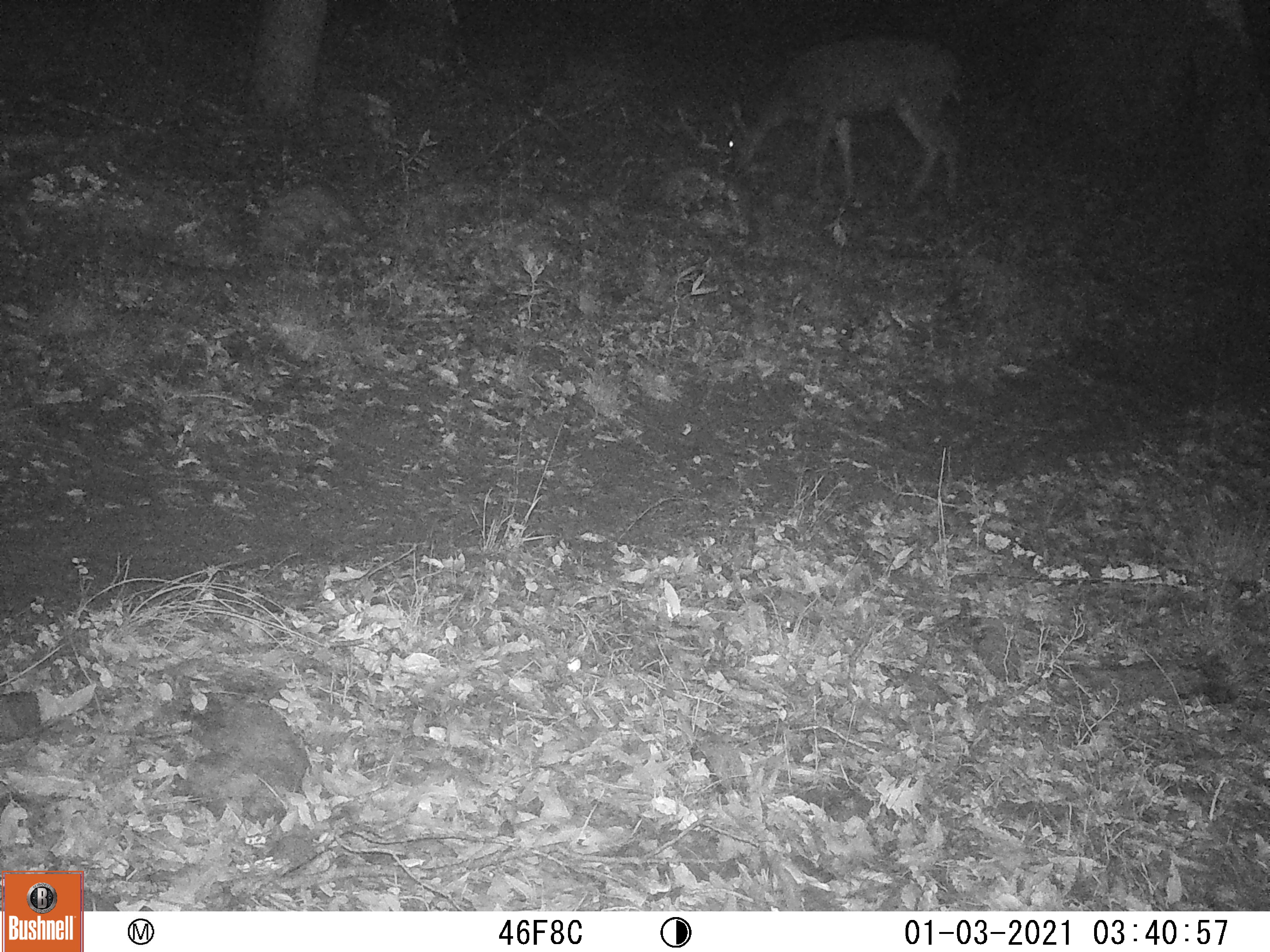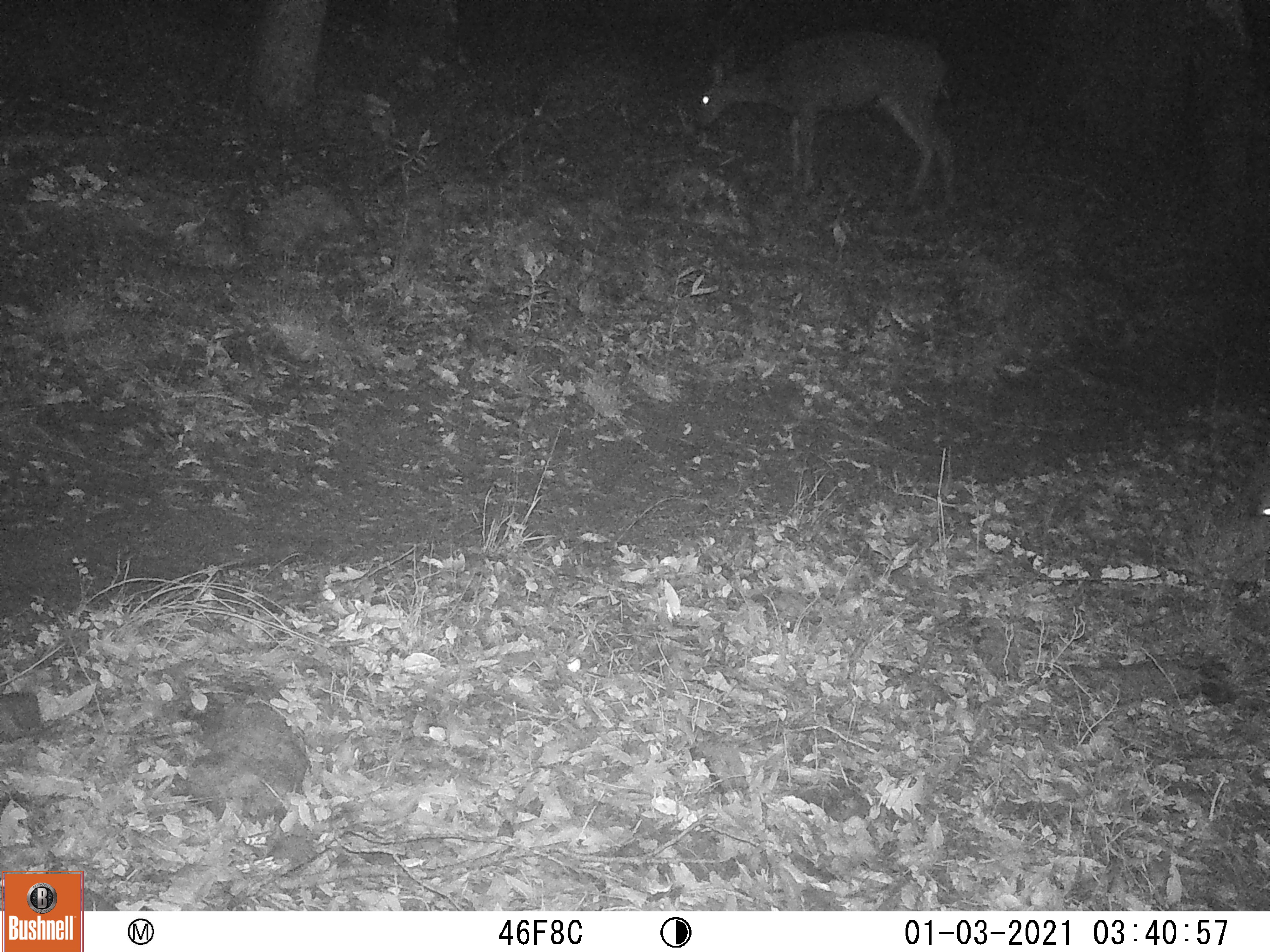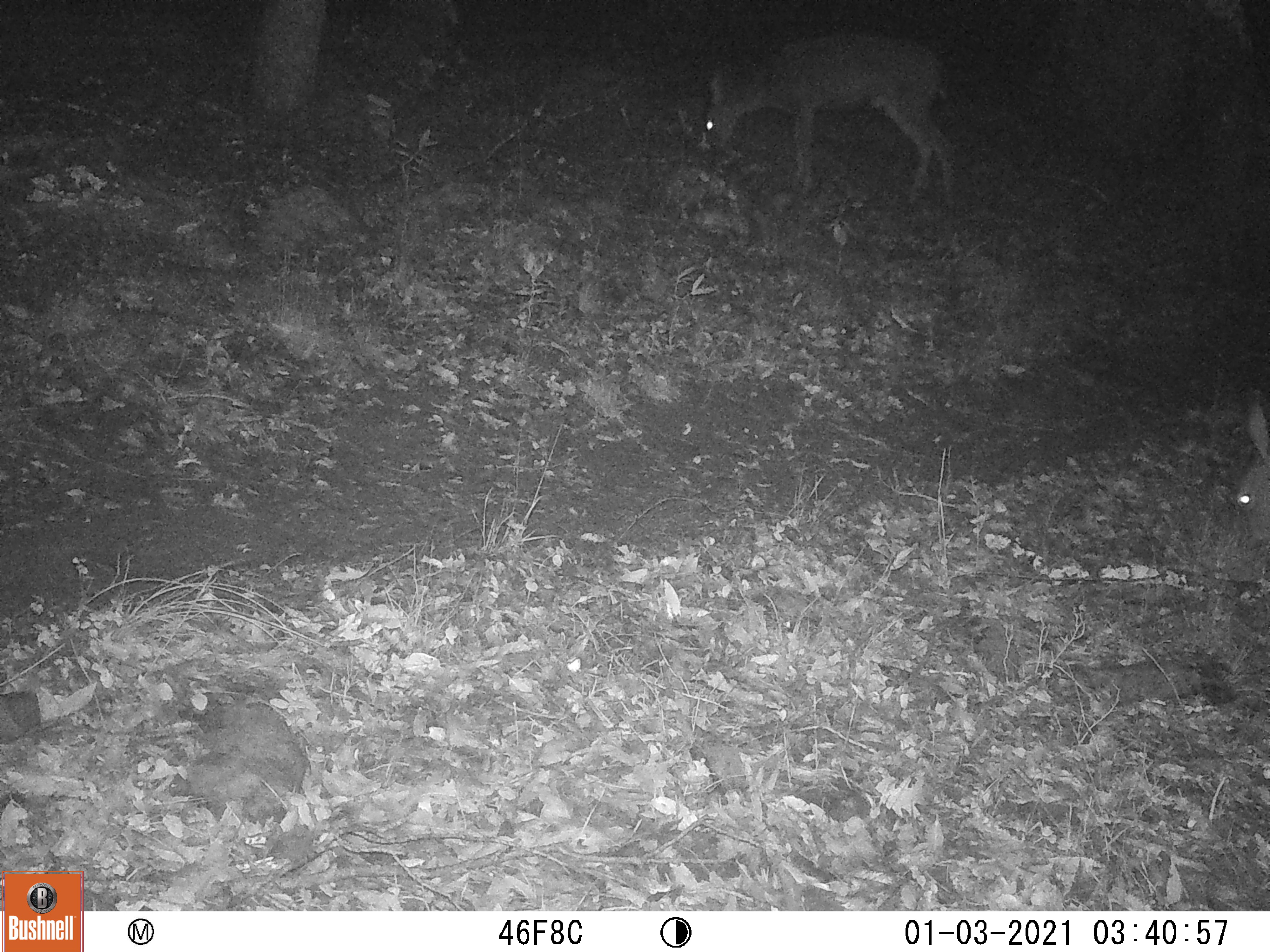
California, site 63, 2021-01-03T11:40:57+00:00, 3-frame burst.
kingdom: Animalia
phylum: Chordata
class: Mammalia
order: Artiodactyla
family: Cervidae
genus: Odocoileus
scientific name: Odocoileus hemionus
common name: mule deer